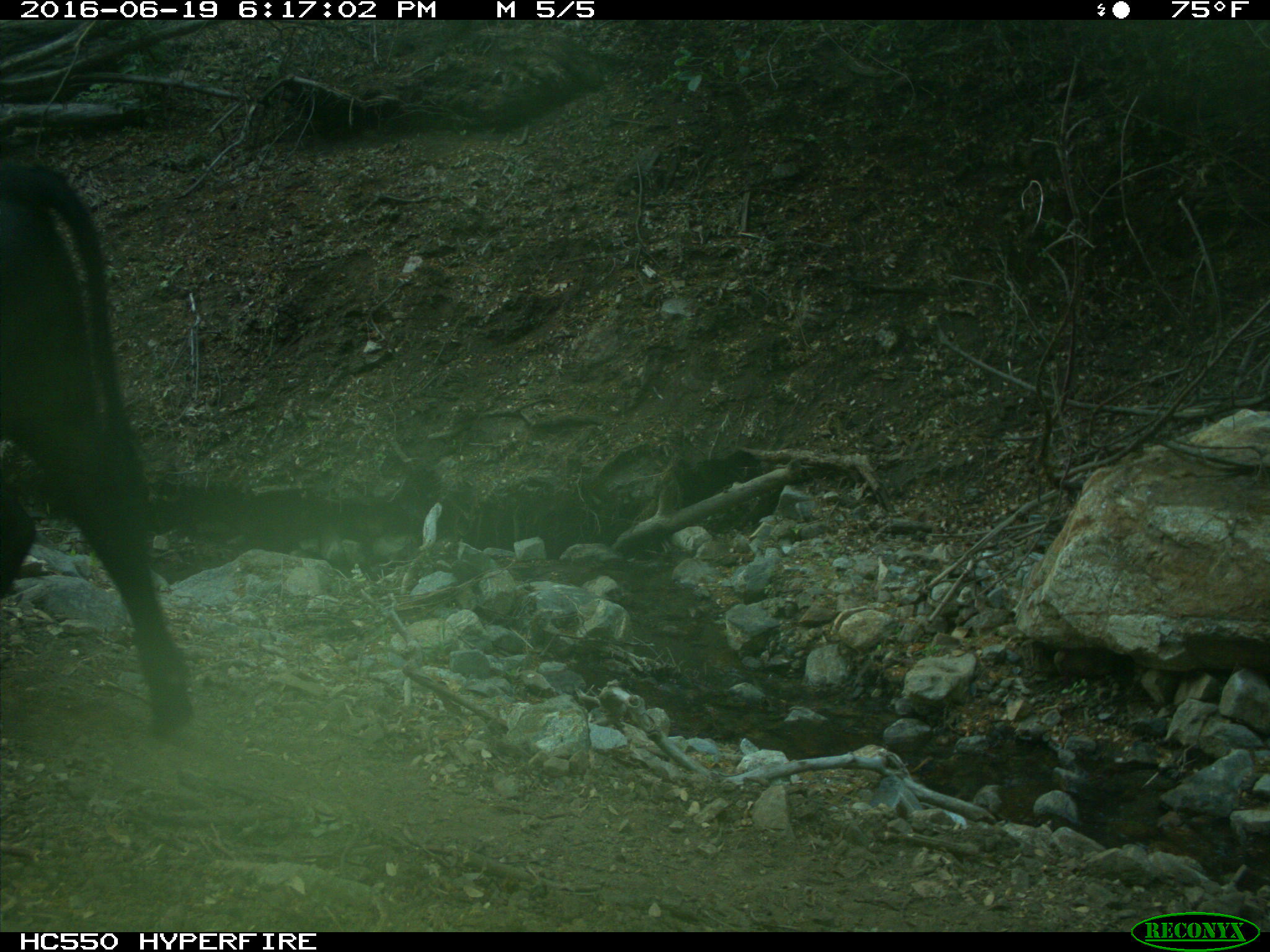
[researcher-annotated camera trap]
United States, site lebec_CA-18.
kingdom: Animalia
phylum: Chordata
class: Mammalia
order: Artiodactyla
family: Bovidae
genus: Bos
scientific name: Bos taurus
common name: domestic cow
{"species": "Bos taurus (domestic cow)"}